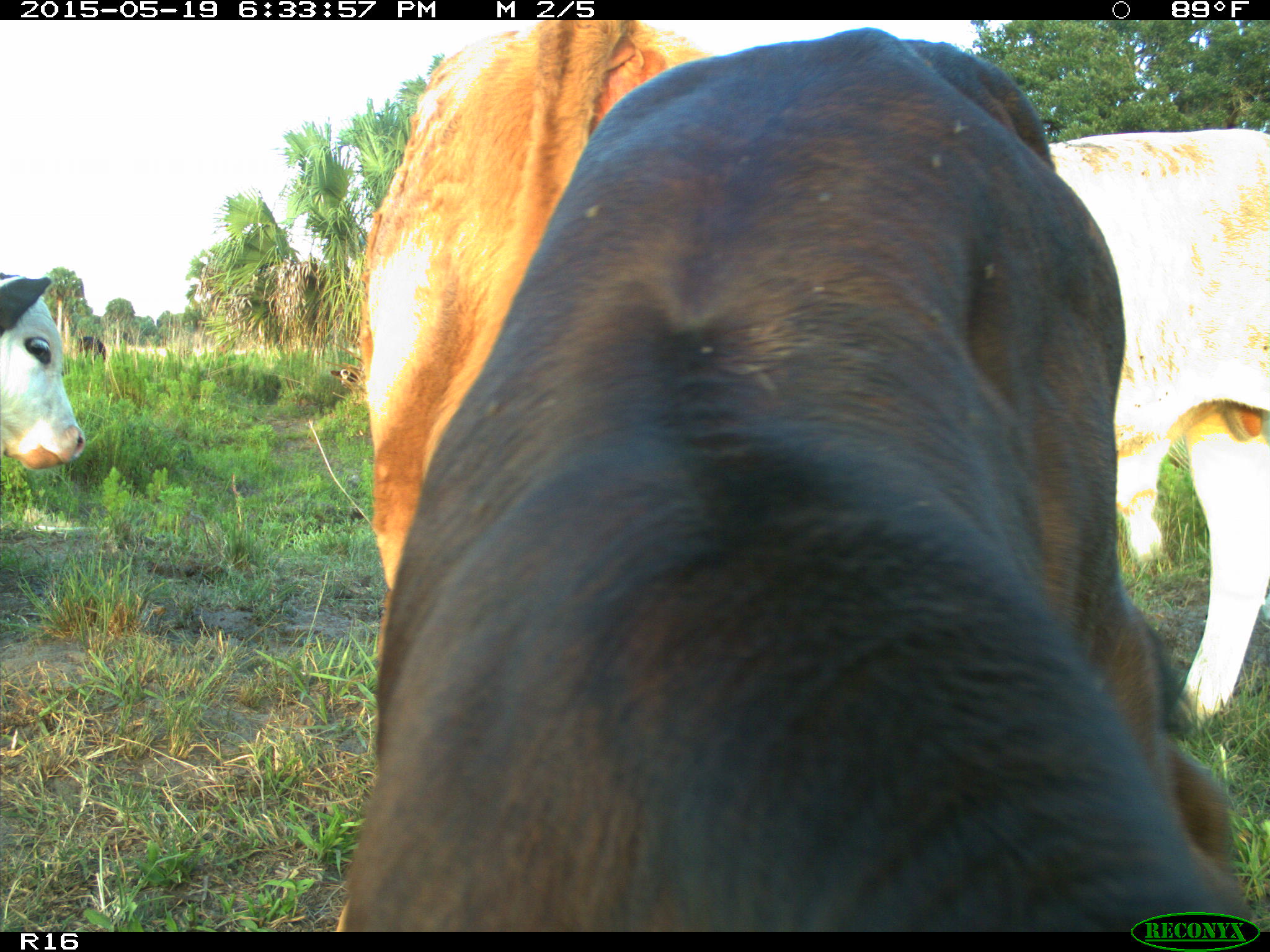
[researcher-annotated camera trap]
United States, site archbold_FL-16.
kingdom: Animalia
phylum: Chordata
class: Mammalia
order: Artiodactyla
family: Bovidae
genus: Bos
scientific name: Bos taurus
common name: domestic cow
Bos taurus (domestic cow).